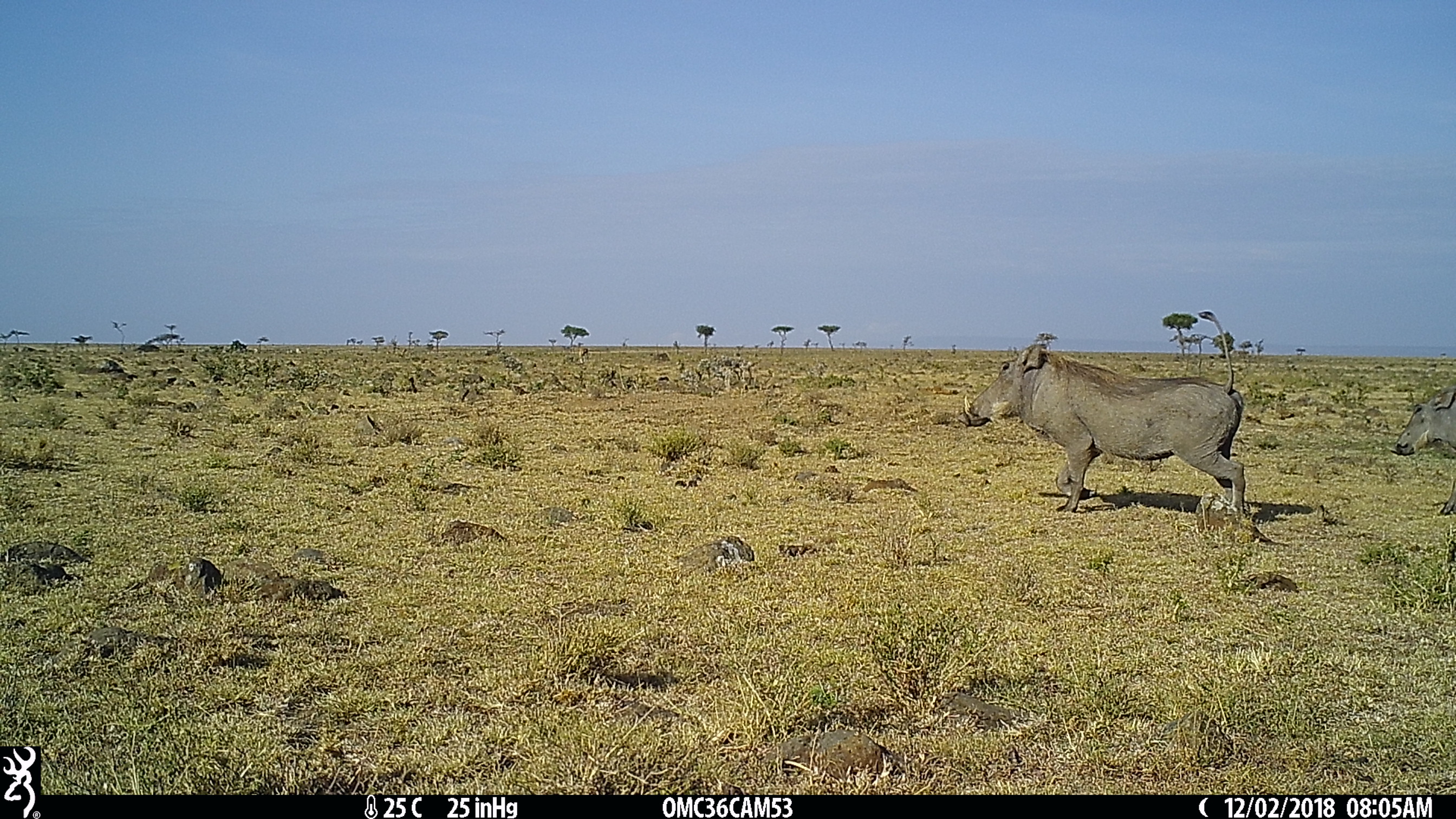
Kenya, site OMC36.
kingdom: Animalia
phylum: Chordata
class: Mammalia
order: Artiodactyla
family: Suidae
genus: Phacochoerus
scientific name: Phacochoerus africanus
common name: common warthog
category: warthog